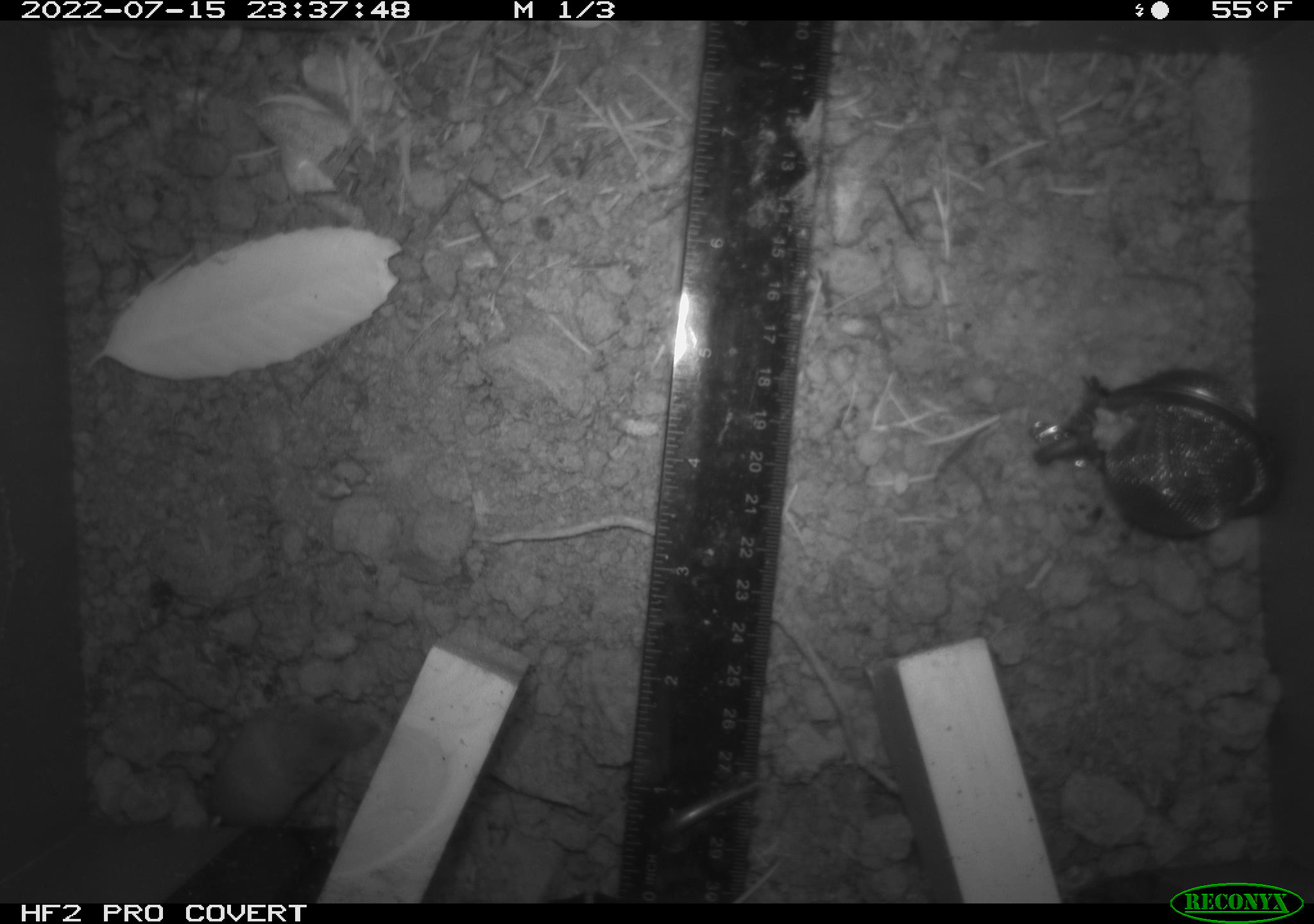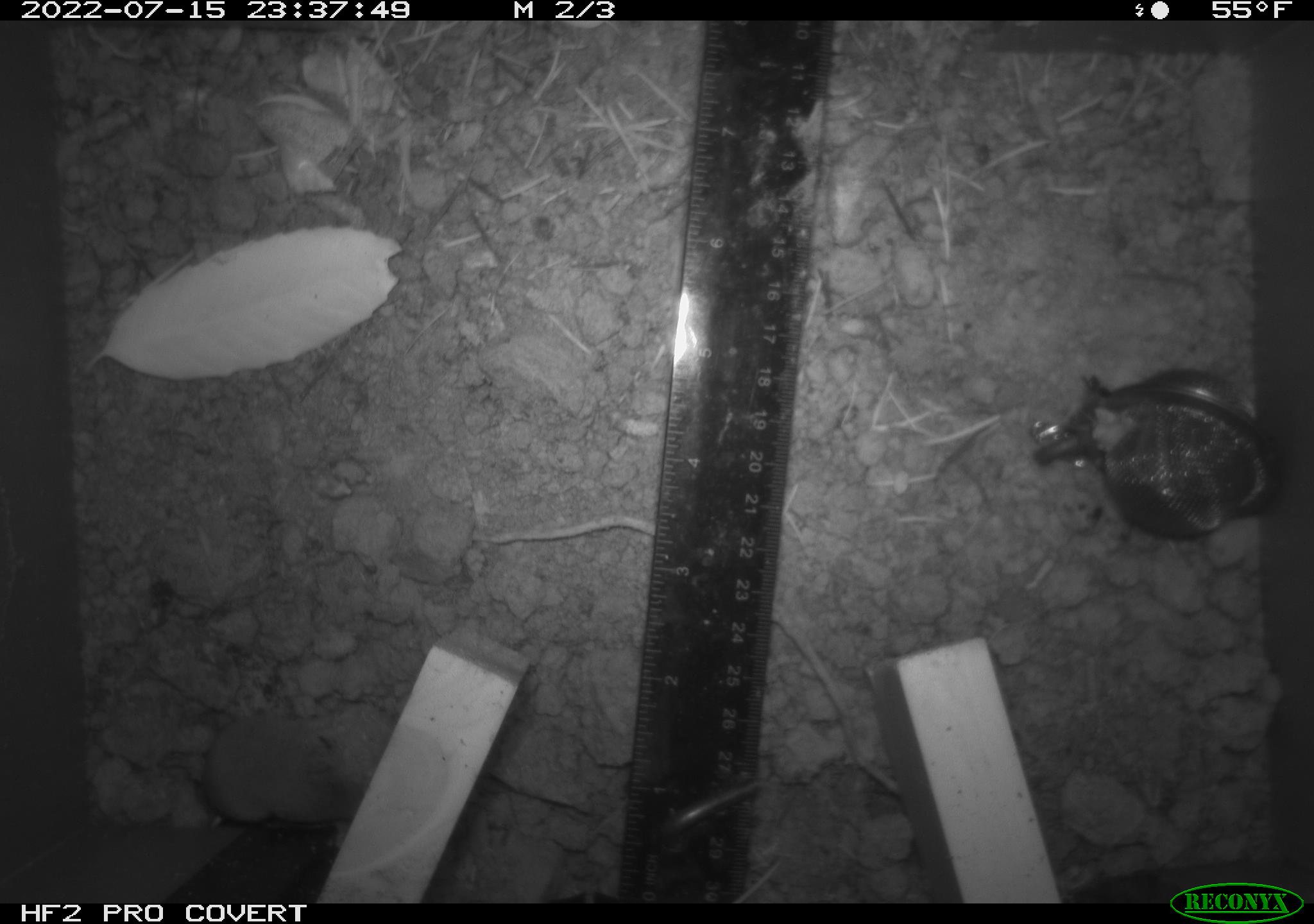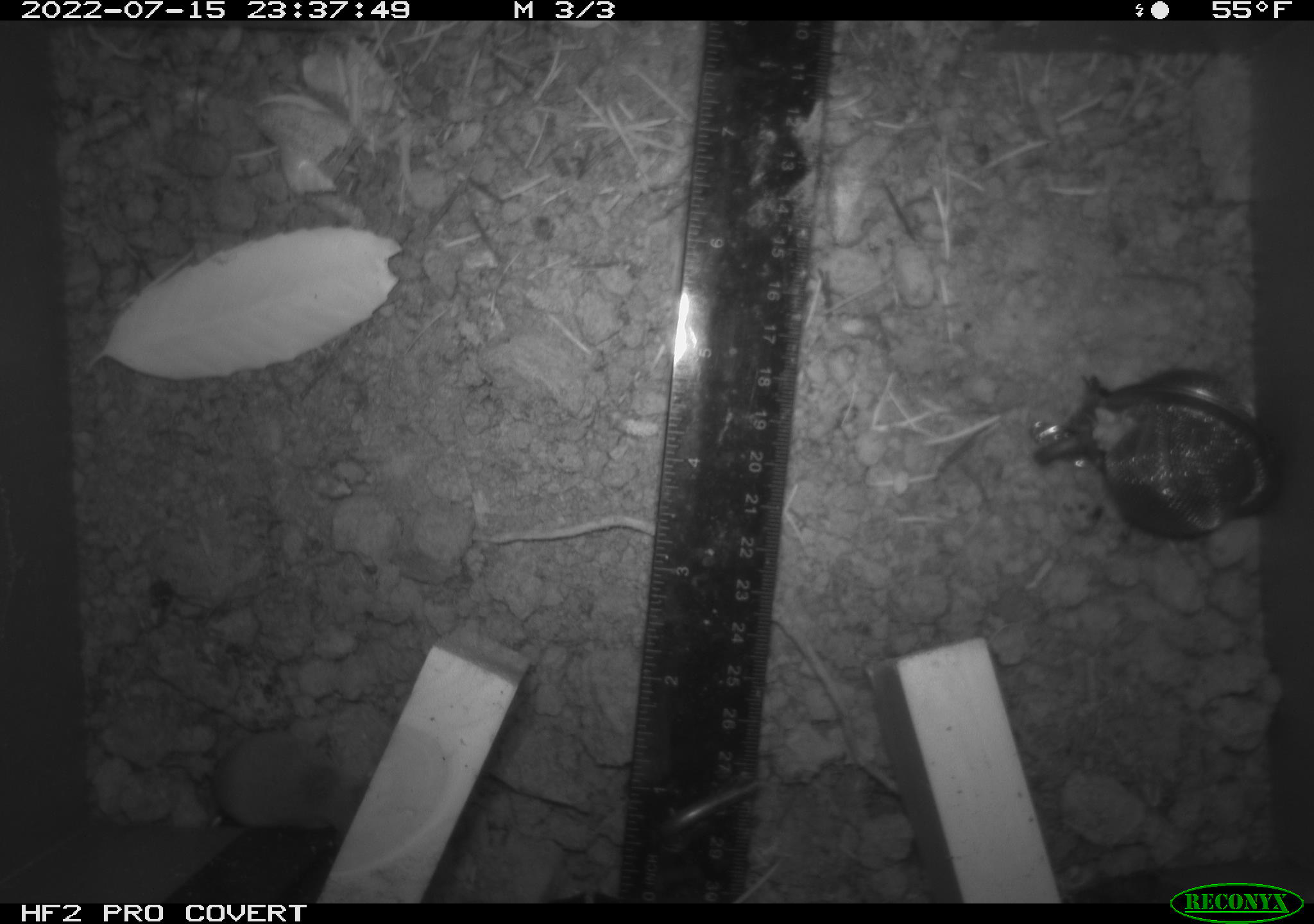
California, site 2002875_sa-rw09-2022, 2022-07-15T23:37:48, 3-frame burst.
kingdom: Animalia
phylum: Chordata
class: Mammalia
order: Eulipotyphla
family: Soricidae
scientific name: Soricidae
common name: shrews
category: soricidae family